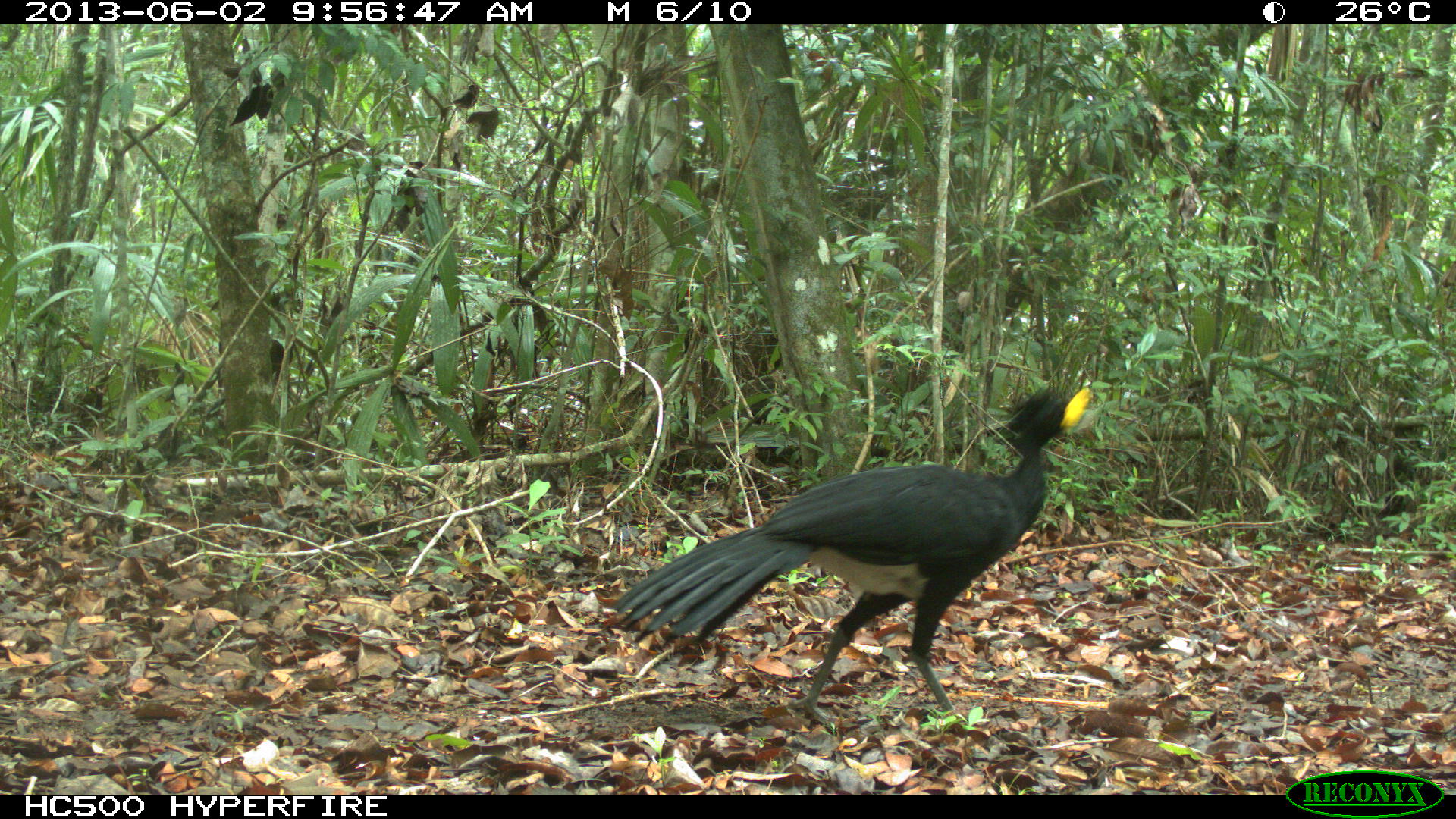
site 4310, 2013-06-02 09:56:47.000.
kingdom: Animalia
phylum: Chordata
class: Aves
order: Galliformes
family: Cracidae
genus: Crax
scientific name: Crax rubra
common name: great curassow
Crax rubra (great curassow), count 1, sex male.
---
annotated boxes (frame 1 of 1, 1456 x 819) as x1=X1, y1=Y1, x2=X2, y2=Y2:
crax rubra: x1=612, y1=383, x2=1094, y2=740